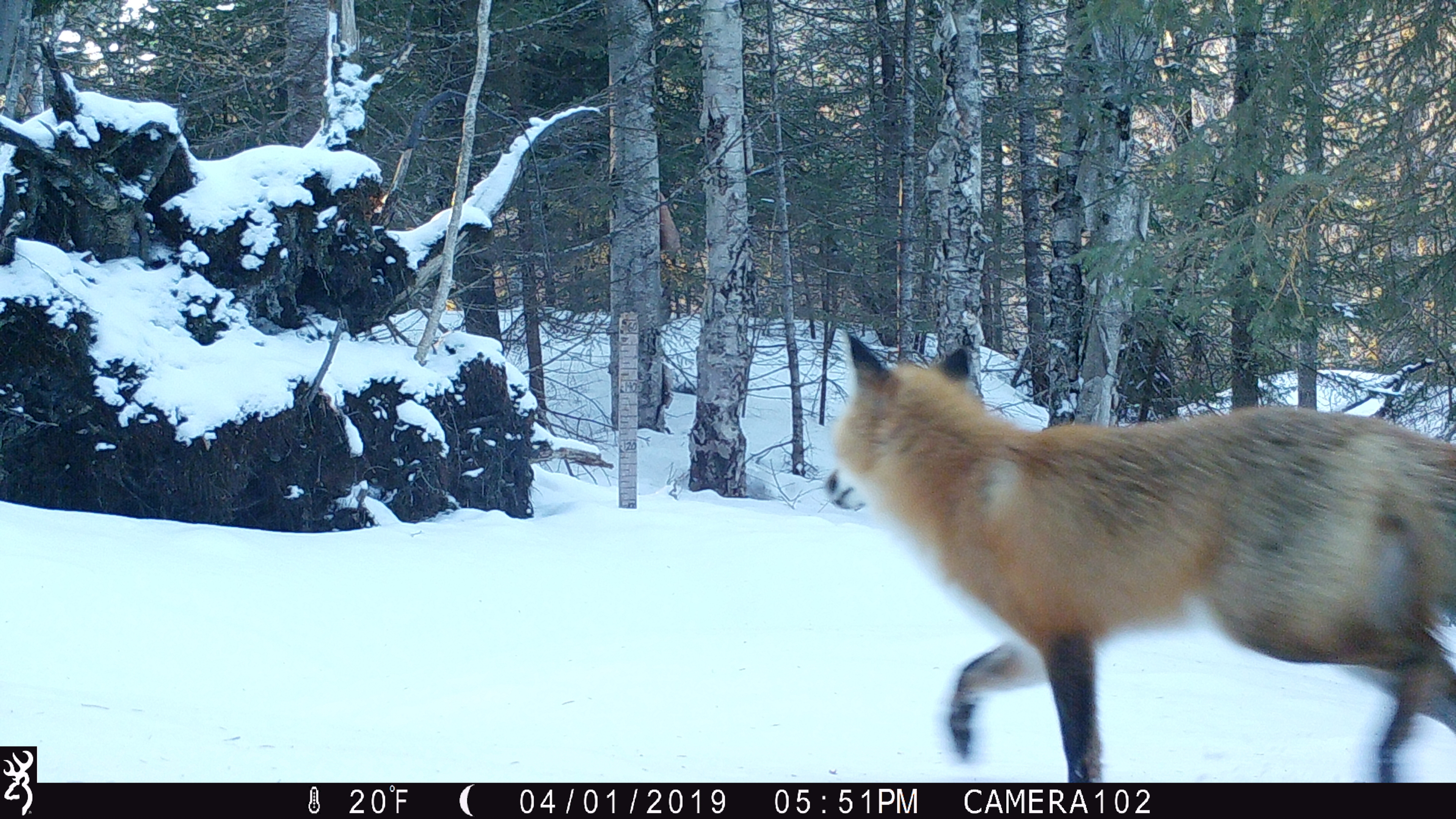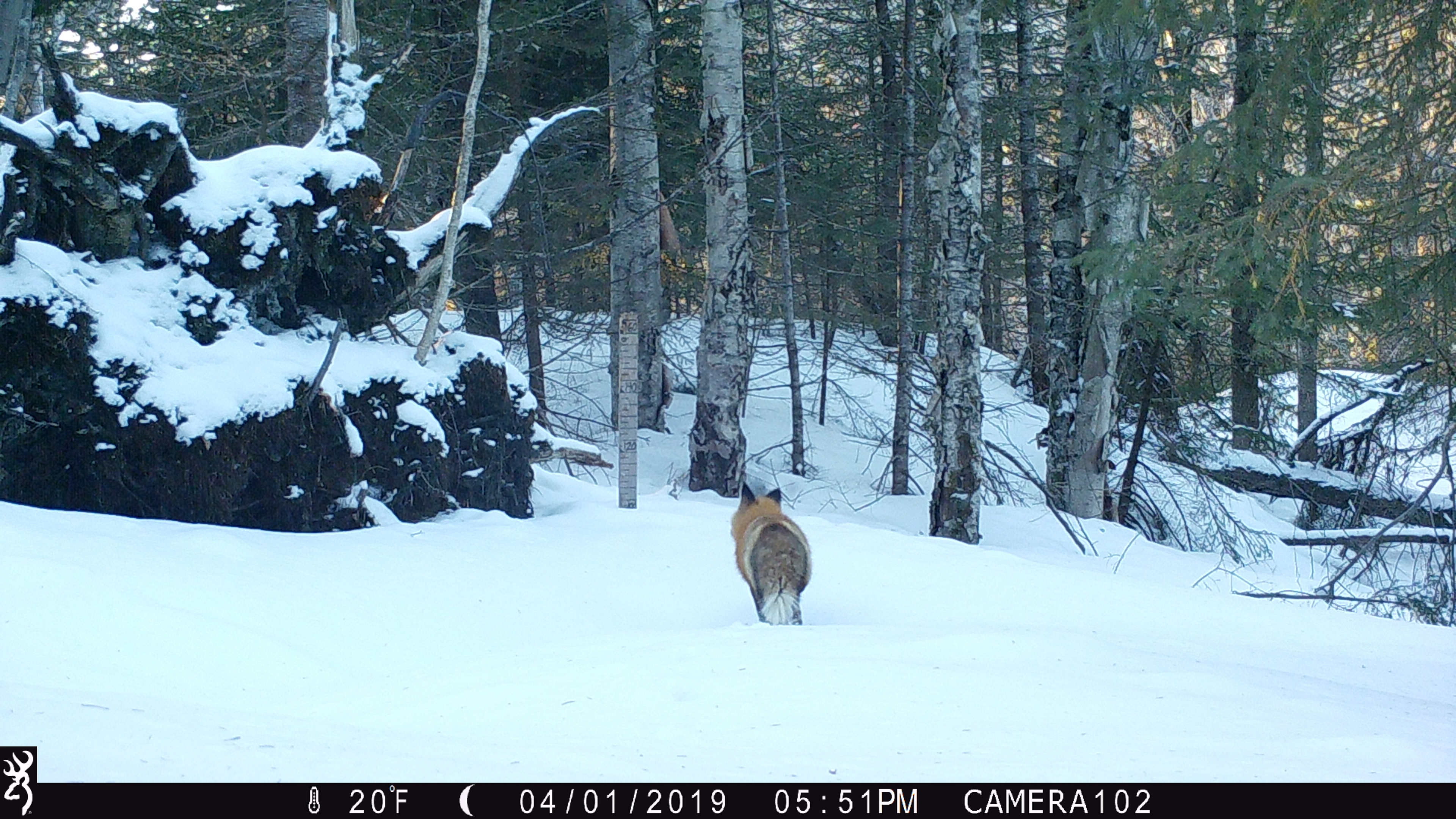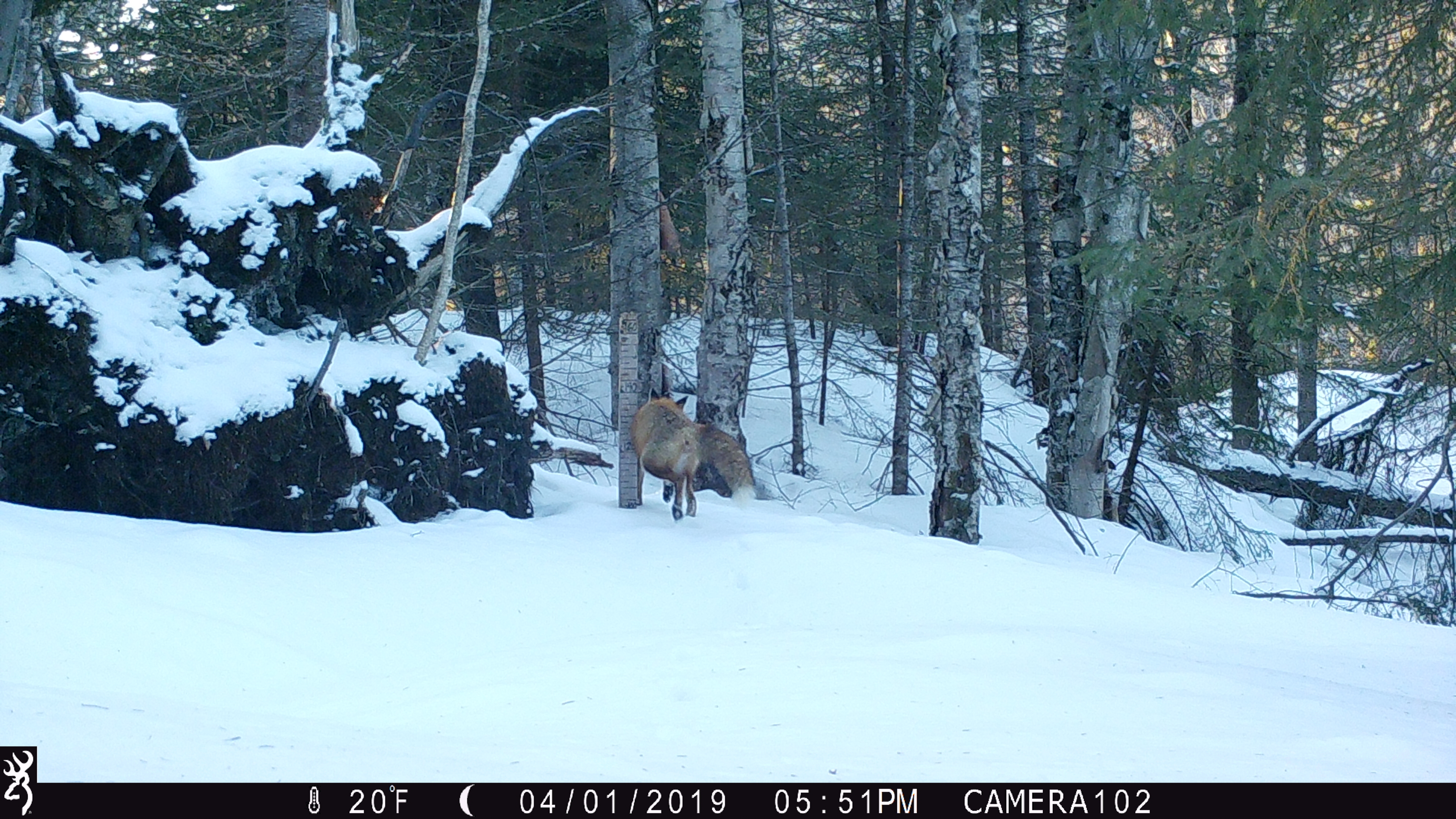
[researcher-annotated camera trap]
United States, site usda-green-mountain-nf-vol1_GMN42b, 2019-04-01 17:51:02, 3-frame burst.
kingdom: Animalia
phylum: Chordata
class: Mammalia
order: Carnivora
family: Canidae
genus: Vulpes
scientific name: Vulpes vulpes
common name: red fox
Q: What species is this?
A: Red fox (Vulpes vulpes).